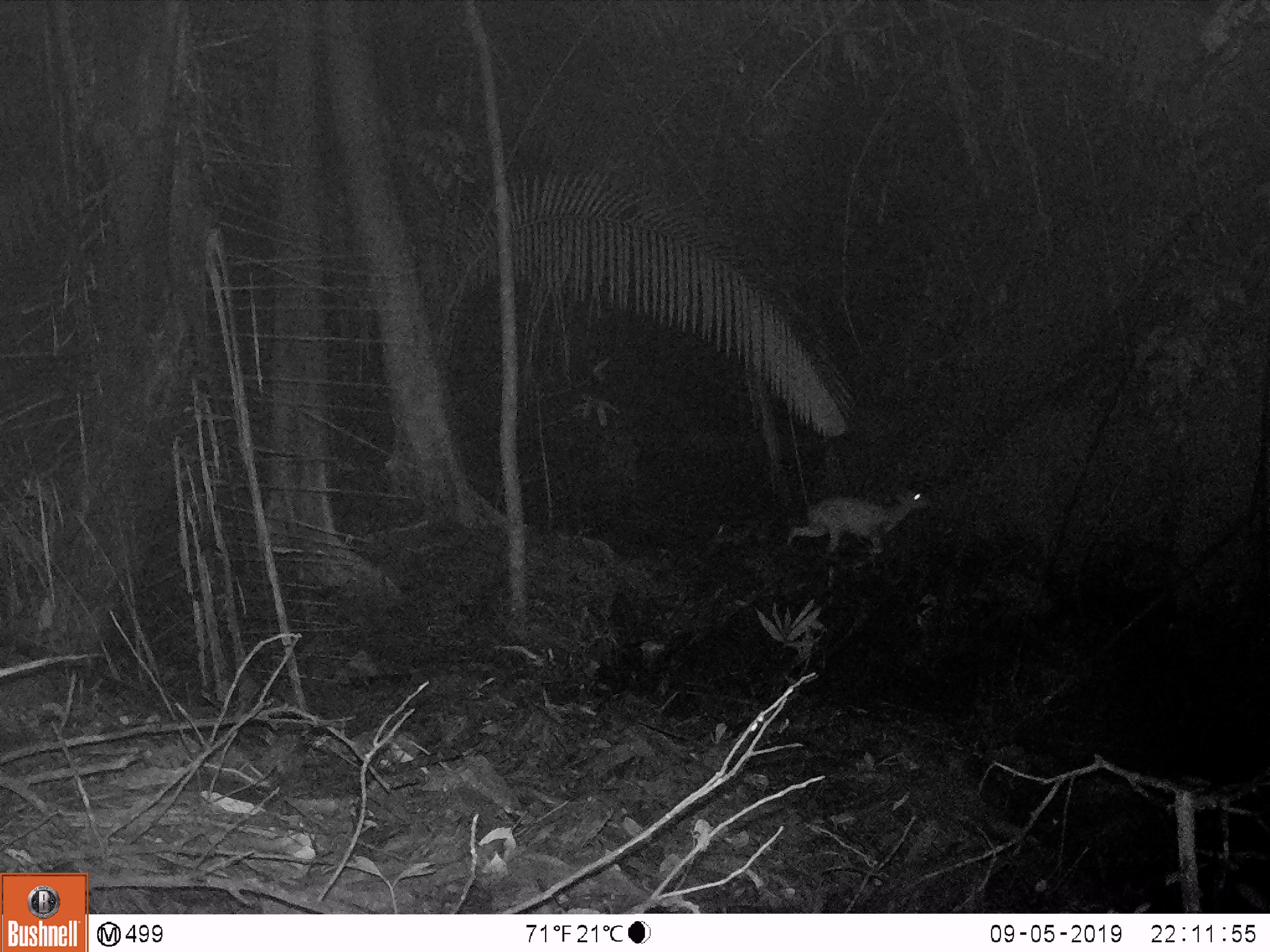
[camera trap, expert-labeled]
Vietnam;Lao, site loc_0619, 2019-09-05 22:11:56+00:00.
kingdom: Animalia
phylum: Chordata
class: Mammalia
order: Artiodactyla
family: Cervidae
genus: Muntiacus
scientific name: Muntiacus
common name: muntjacs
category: unidentified muntjac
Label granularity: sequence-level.